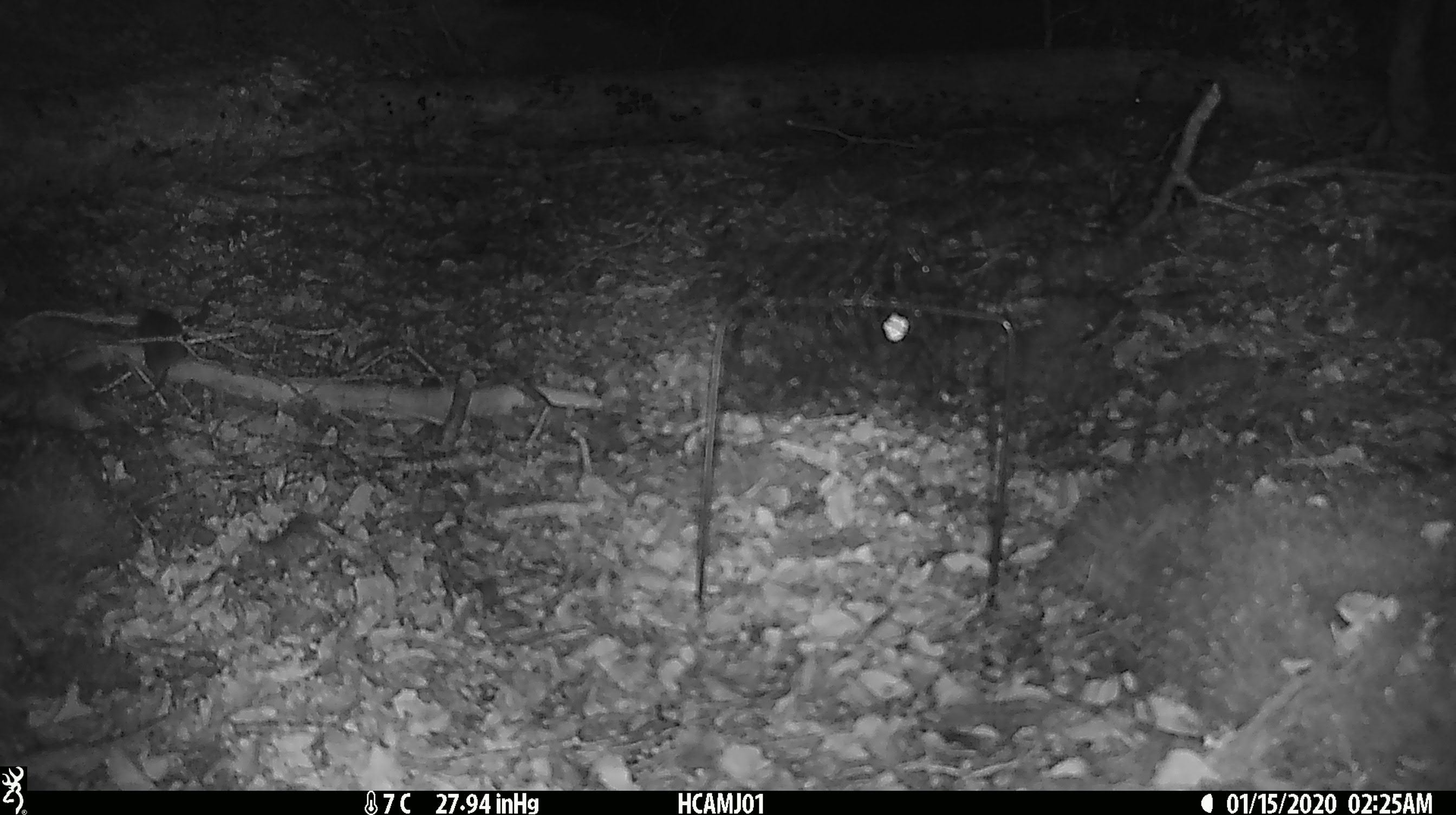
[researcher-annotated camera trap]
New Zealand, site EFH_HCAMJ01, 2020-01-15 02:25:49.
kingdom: Animalia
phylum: Chordata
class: Mammalia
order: Rodentia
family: Muridae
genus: Mus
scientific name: Mus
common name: mouse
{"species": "mouse (Mus)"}